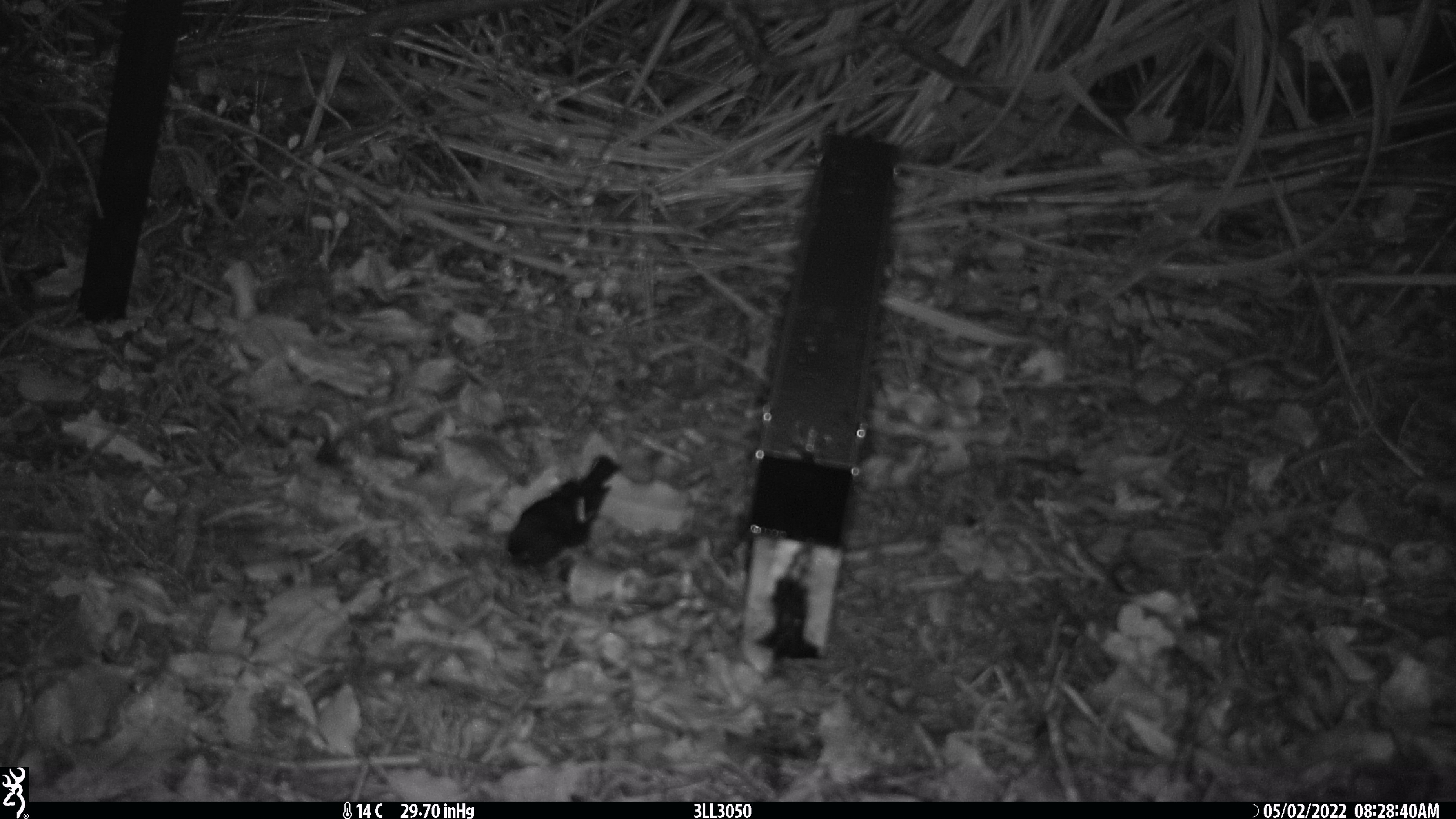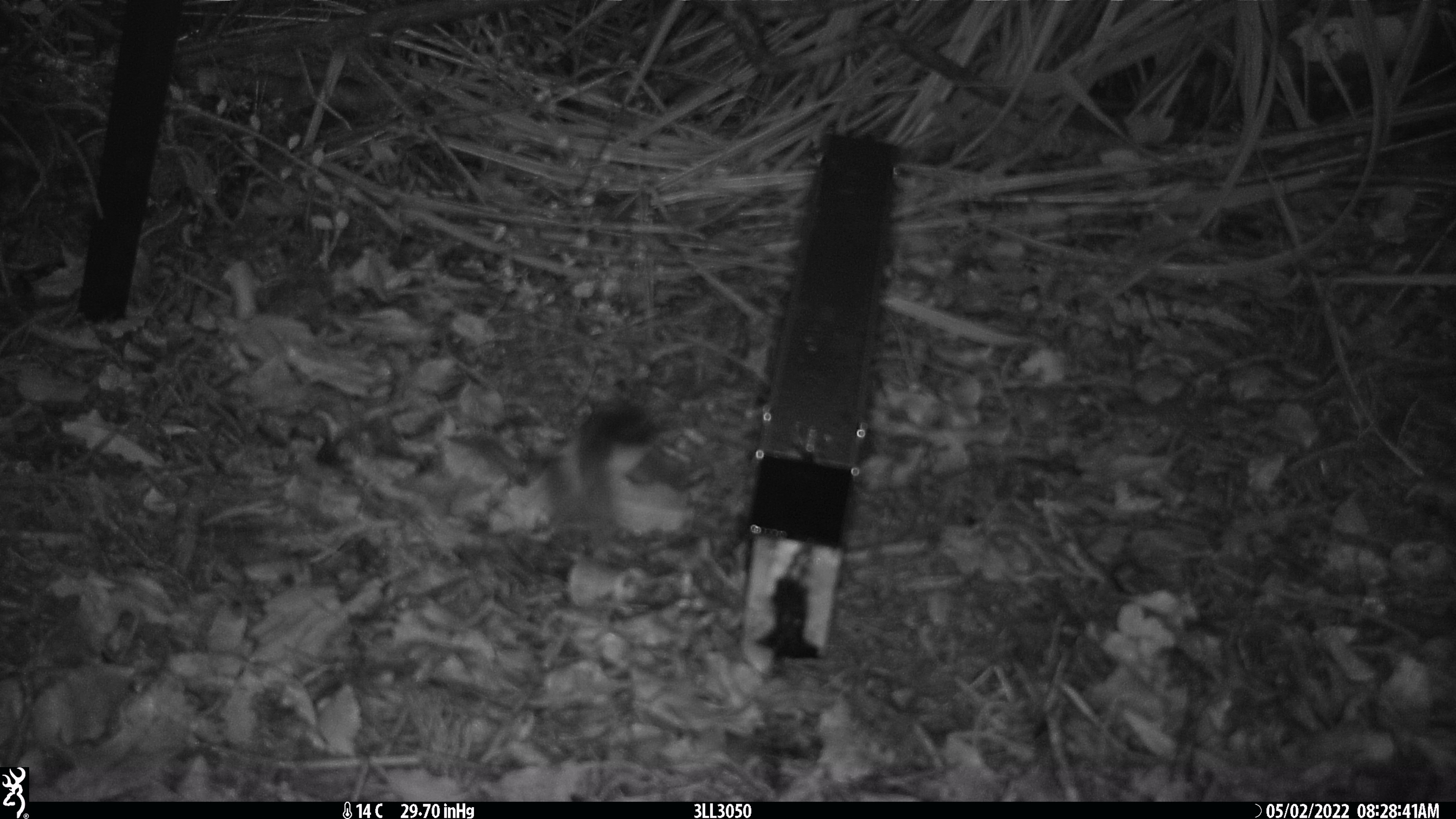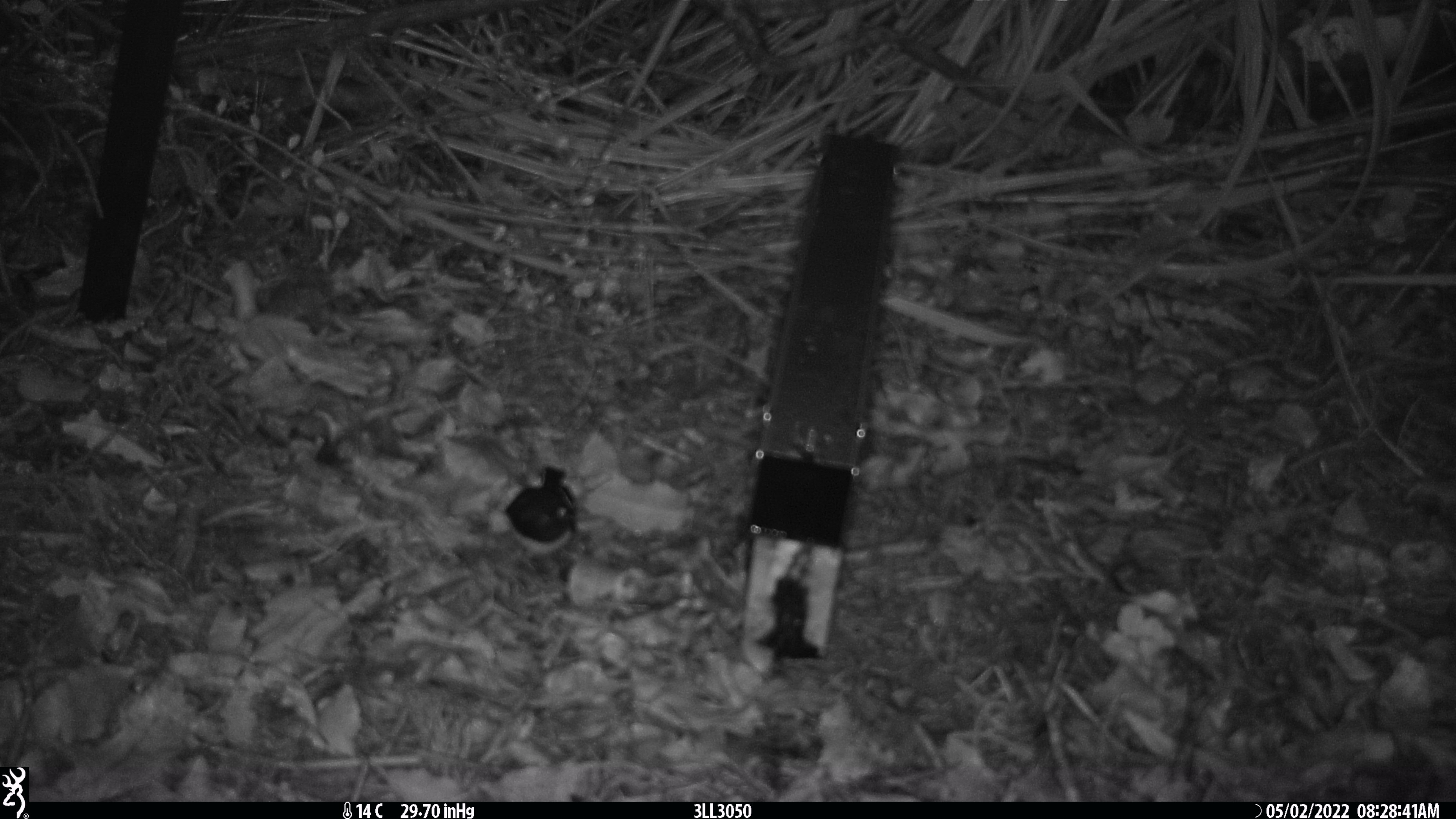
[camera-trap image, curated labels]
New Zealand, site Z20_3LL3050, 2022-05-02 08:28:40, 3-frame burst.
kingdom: Animalia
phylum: Chordata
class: Aves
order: Passeriformes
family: Petroicidae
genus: Petroica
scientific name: Petroica macrocephala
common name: tomtit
Tomtit (Petroica macrocephala).